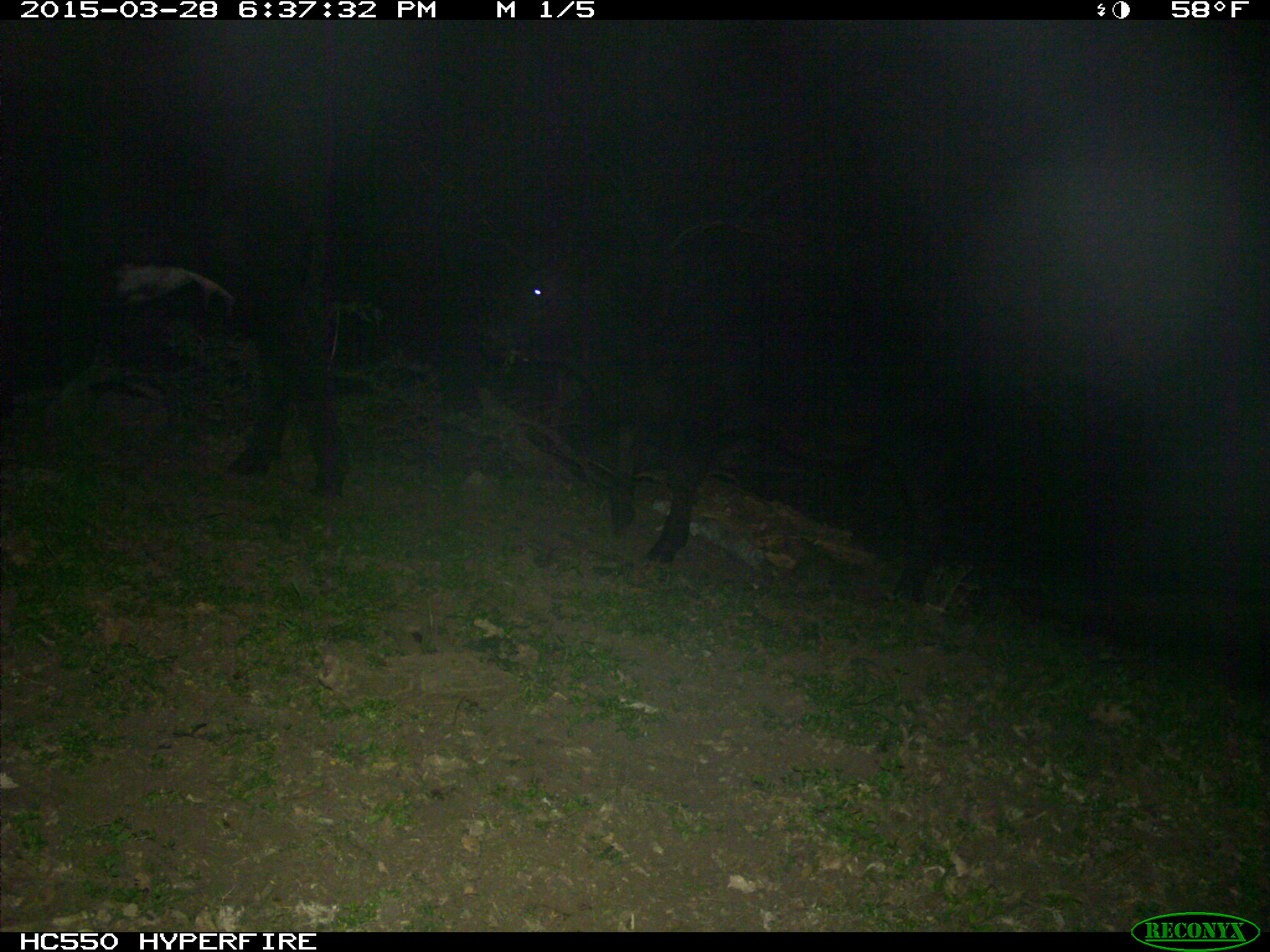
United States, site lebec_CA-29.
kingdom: Animalia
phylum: Chordata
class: Mammalia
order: Artiodactyla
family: Bovidae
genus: Bos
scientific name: Bos taurus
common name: domestic cow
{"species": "Bos taurus (domestic cow)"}